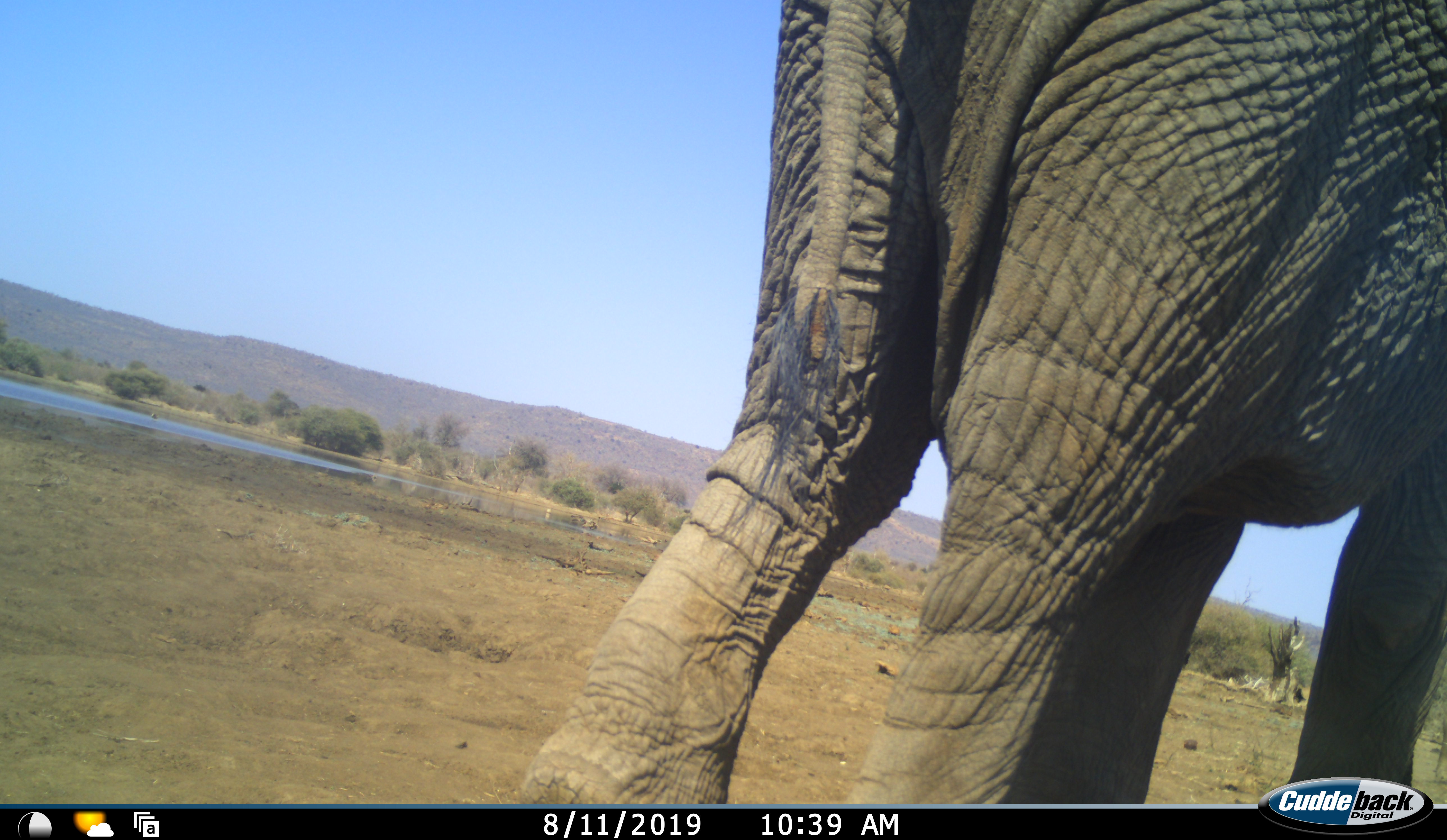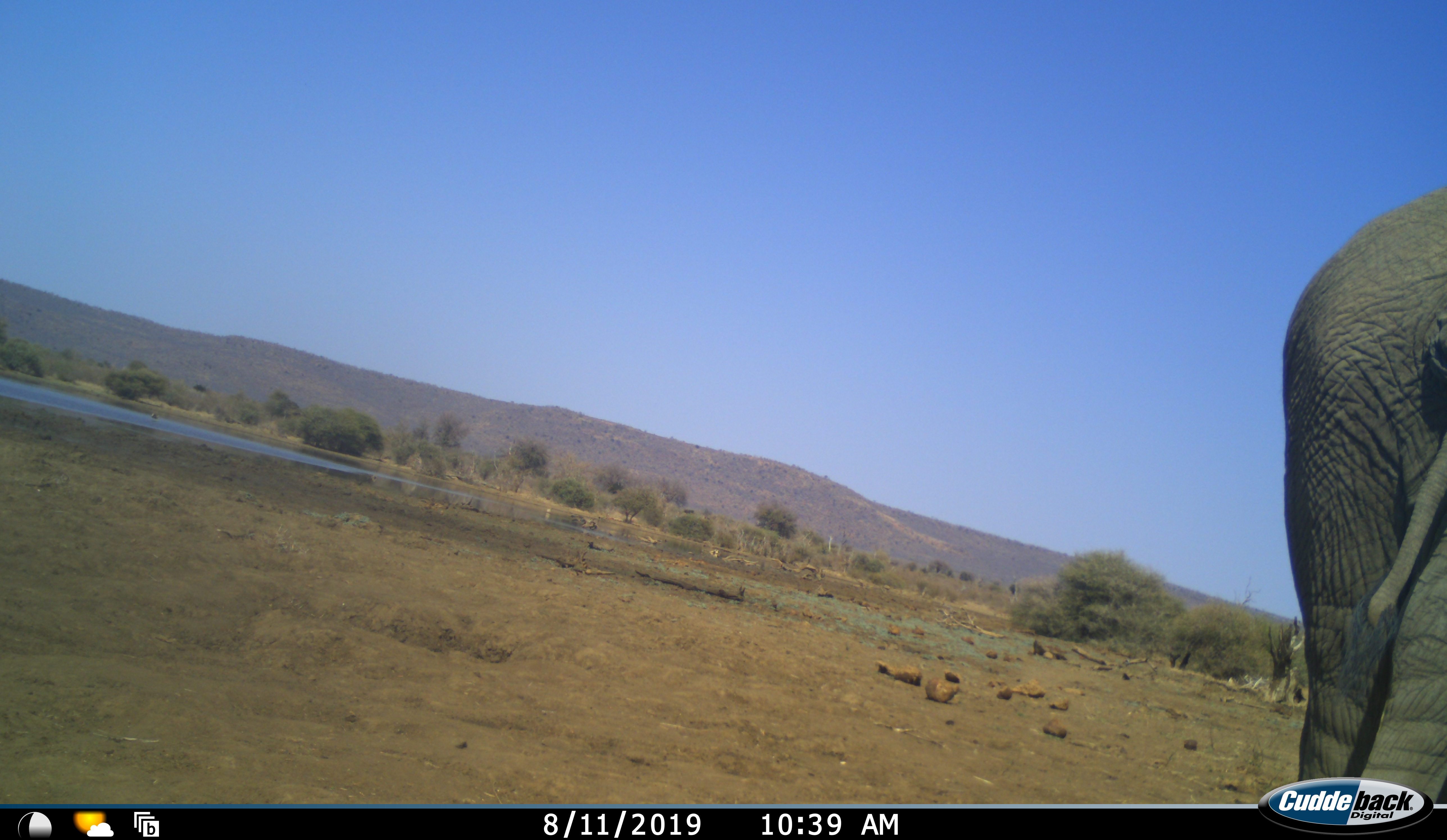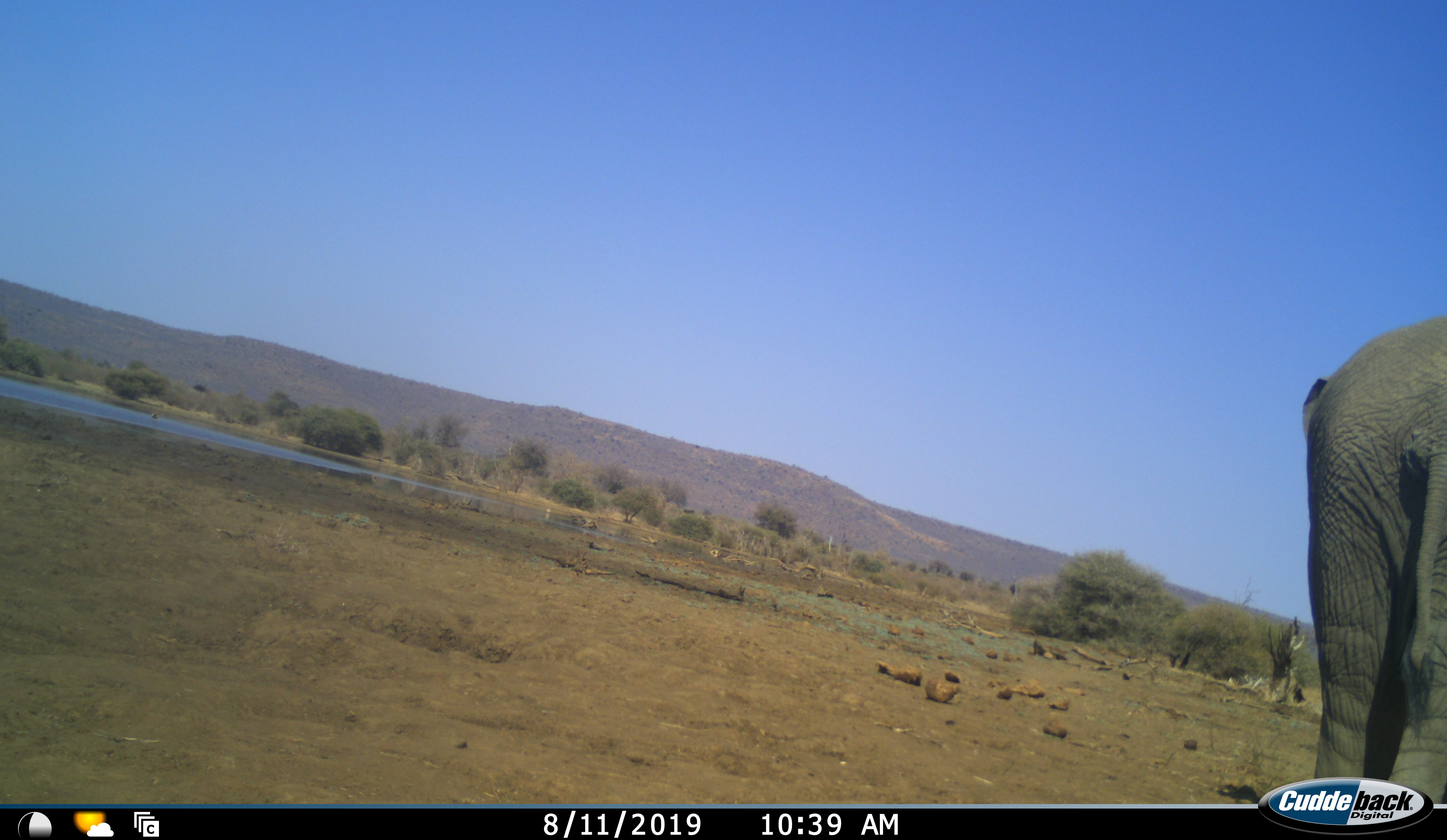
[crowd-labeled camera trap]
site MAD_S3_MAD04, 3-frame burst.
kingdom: Animalia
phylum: Chordata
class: Mammalia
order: Proboscidea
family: Elephantidae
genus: Loxodonta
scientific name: Loxodonta africana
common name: african bush elephant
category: elephant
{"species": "elephant (african bush elephant) (Loxodonta africana)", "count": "1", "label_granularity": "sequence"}